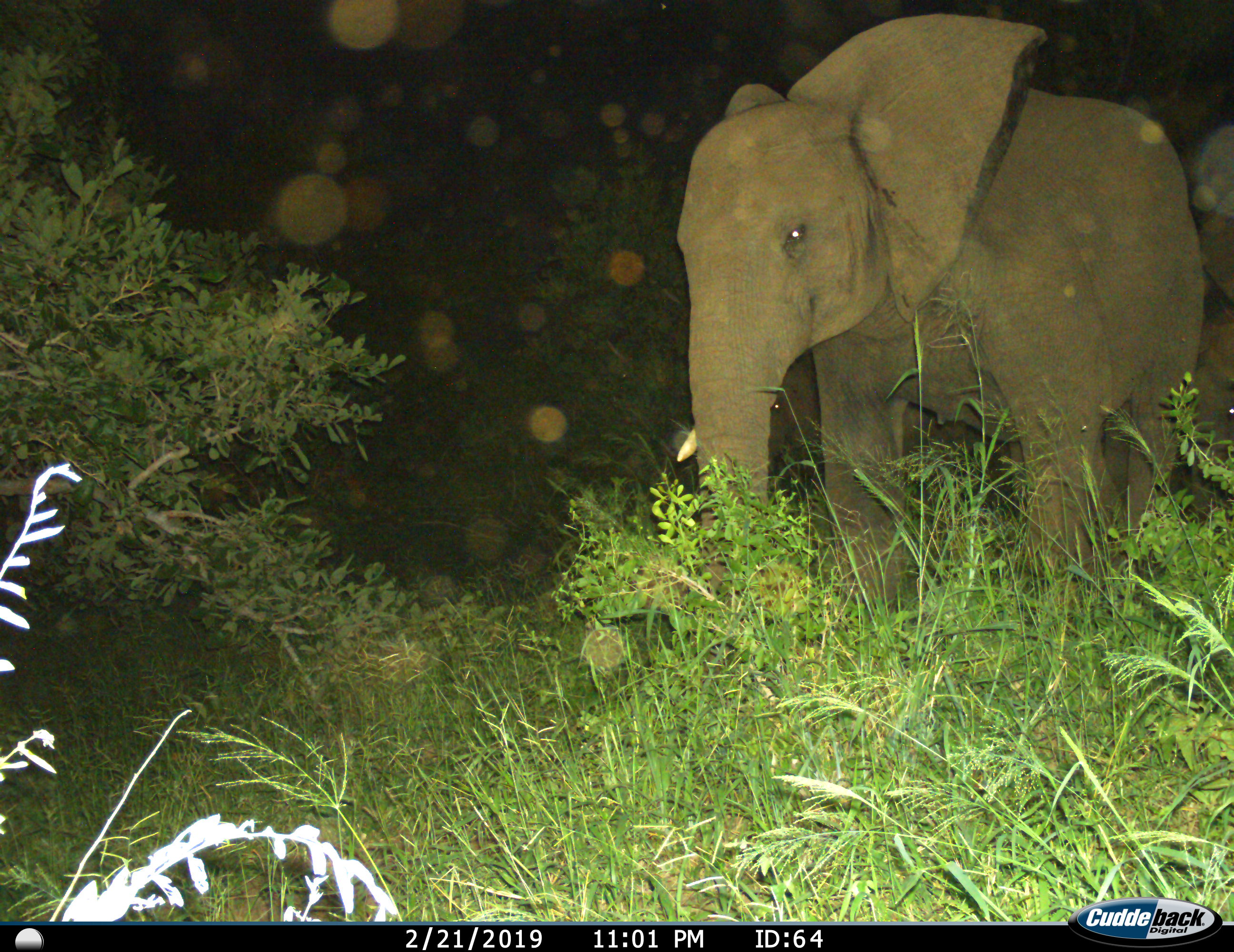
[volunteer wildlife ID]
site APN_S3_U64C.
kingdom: Animalia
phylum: Chordata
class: Mammalia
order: Proboscidea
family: Elephantidae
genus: Loxodonta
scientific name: Loxodonta africana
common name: african bush elephant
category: elephant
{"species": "elephant (african bush elephant) (Loxodonta africana)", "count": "1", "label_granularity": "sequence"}